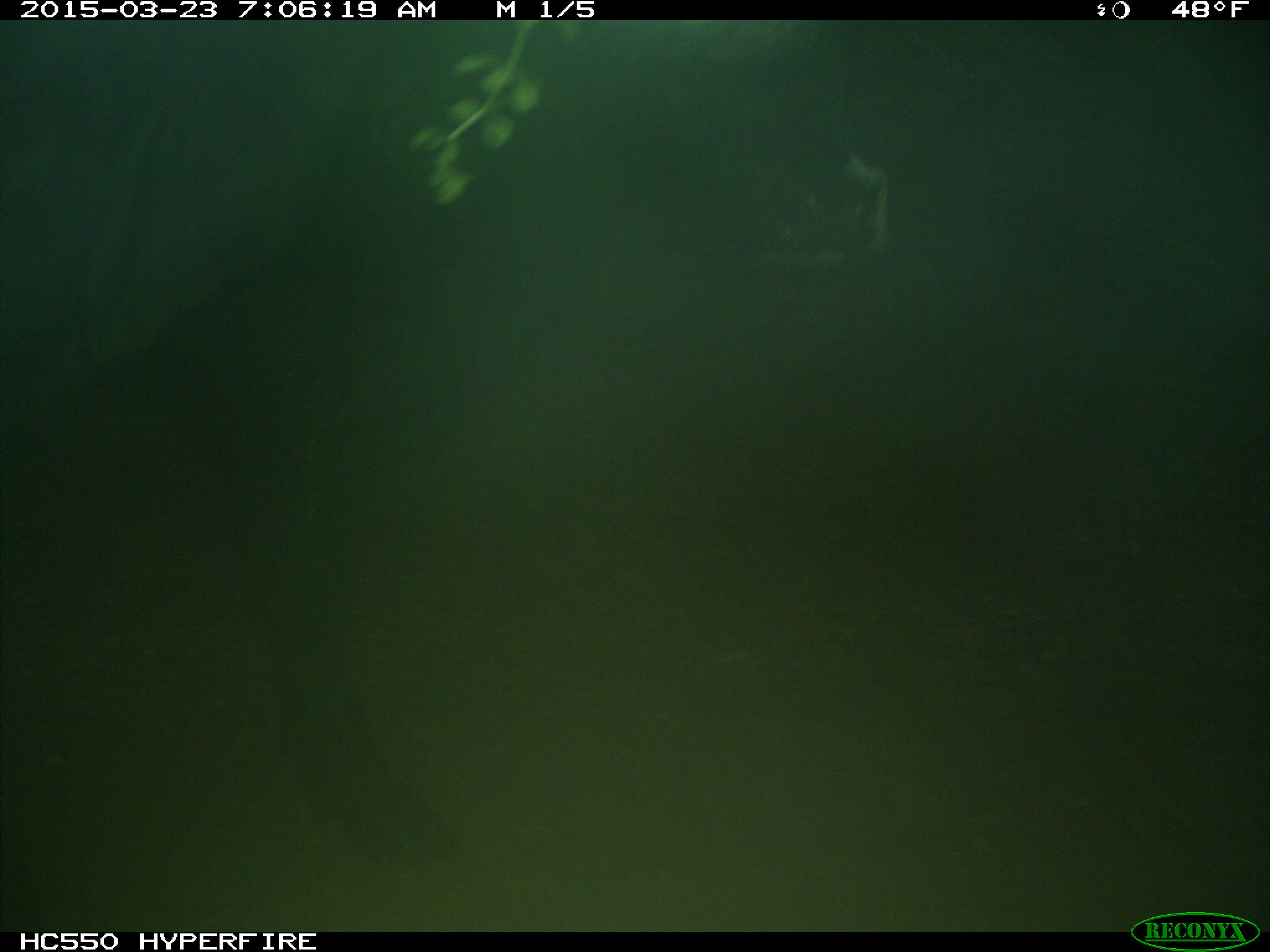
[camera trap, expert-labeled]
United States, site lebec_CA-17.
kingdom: Animalia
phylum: Chordata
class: Mammalia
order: Artiodactyla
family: Bovidae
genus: Bos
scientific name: Bos taurus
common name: domestic cow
Bos taurus (domestic cow).